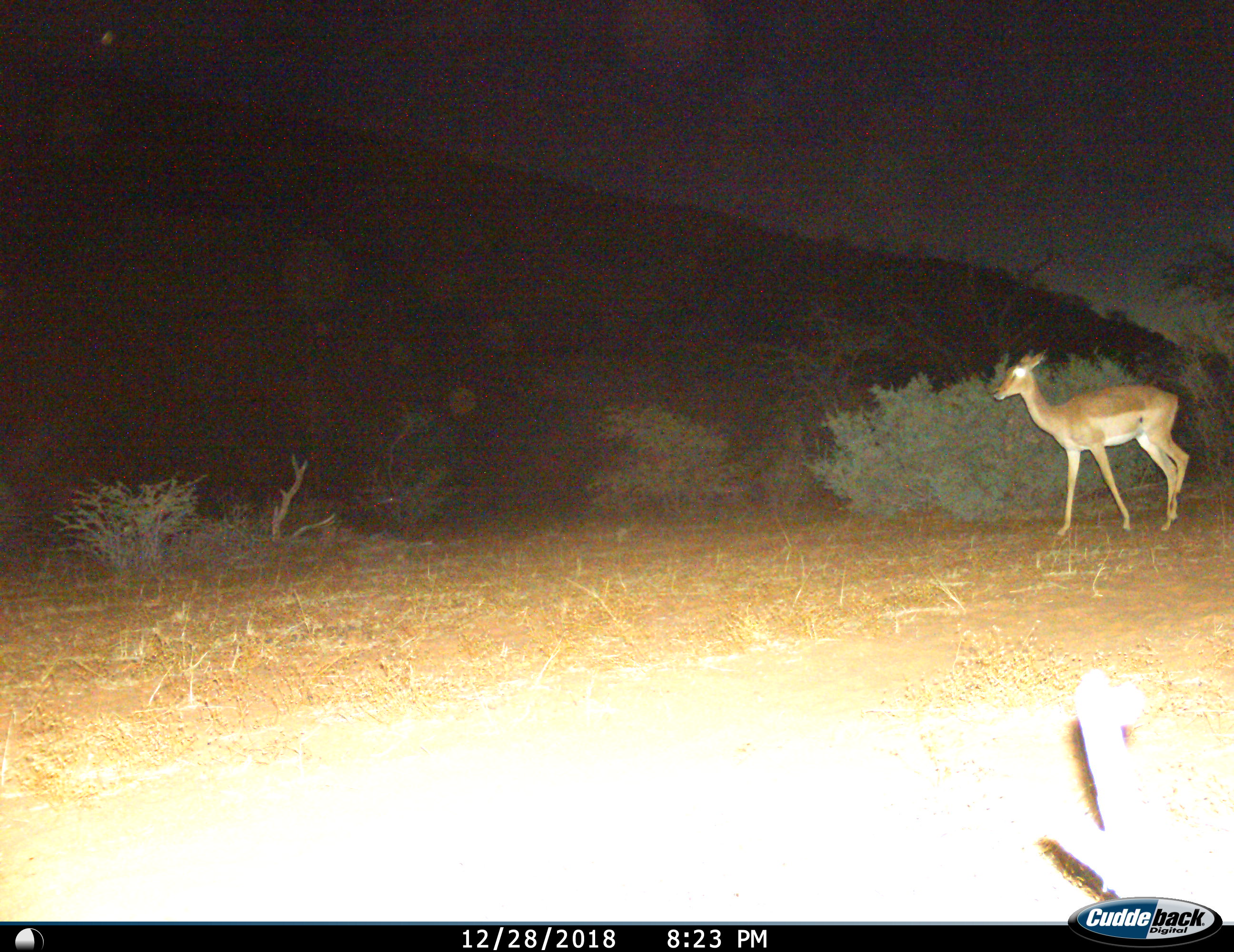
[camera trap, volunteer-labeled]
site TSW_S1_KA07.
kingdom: Animalia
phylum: Chordata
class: Mammalia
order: Artiodactyla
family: Bovidae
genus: Aepyceros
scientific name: Aepyceros melampus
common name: impala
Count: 1.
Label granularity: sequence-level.